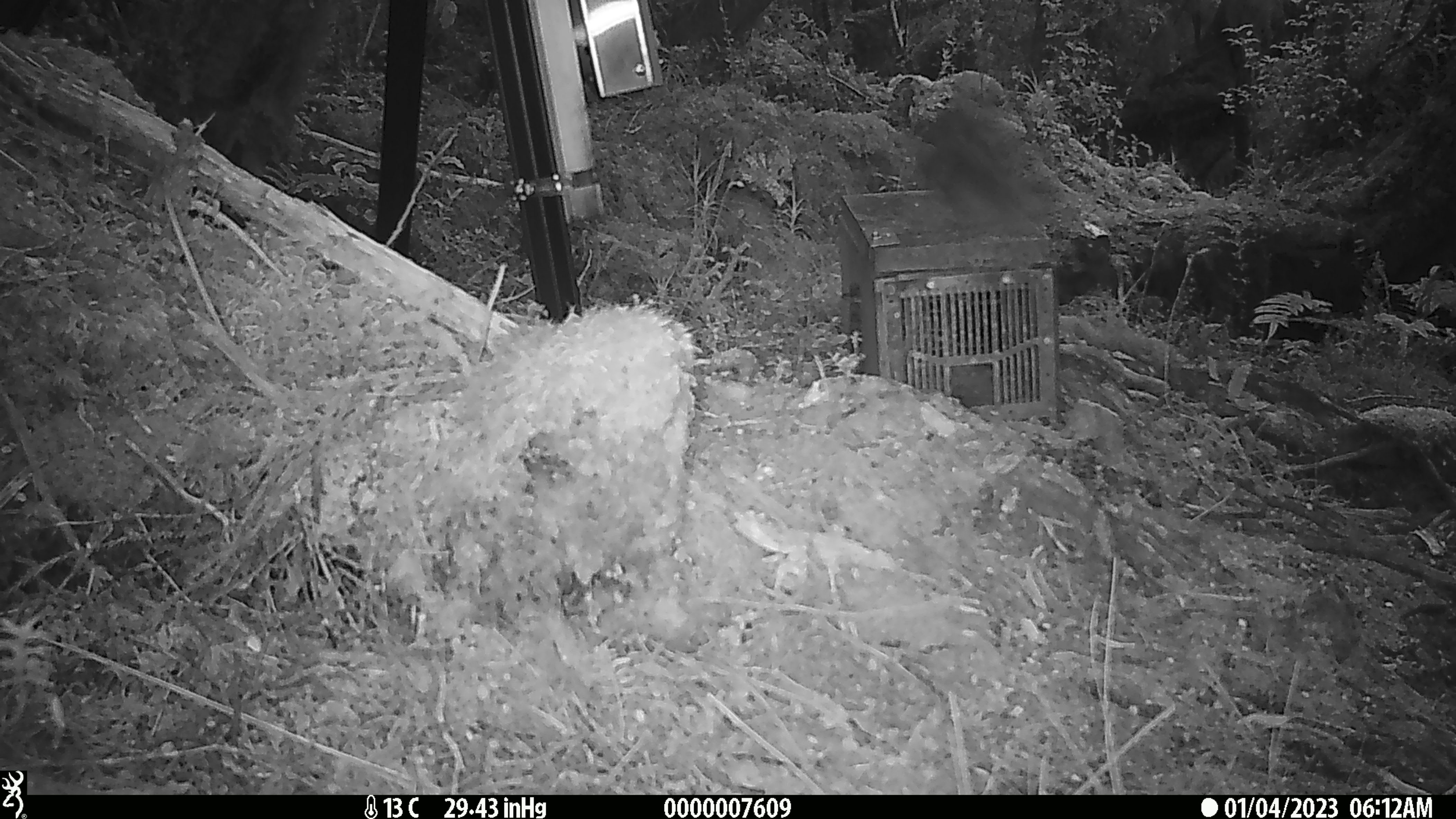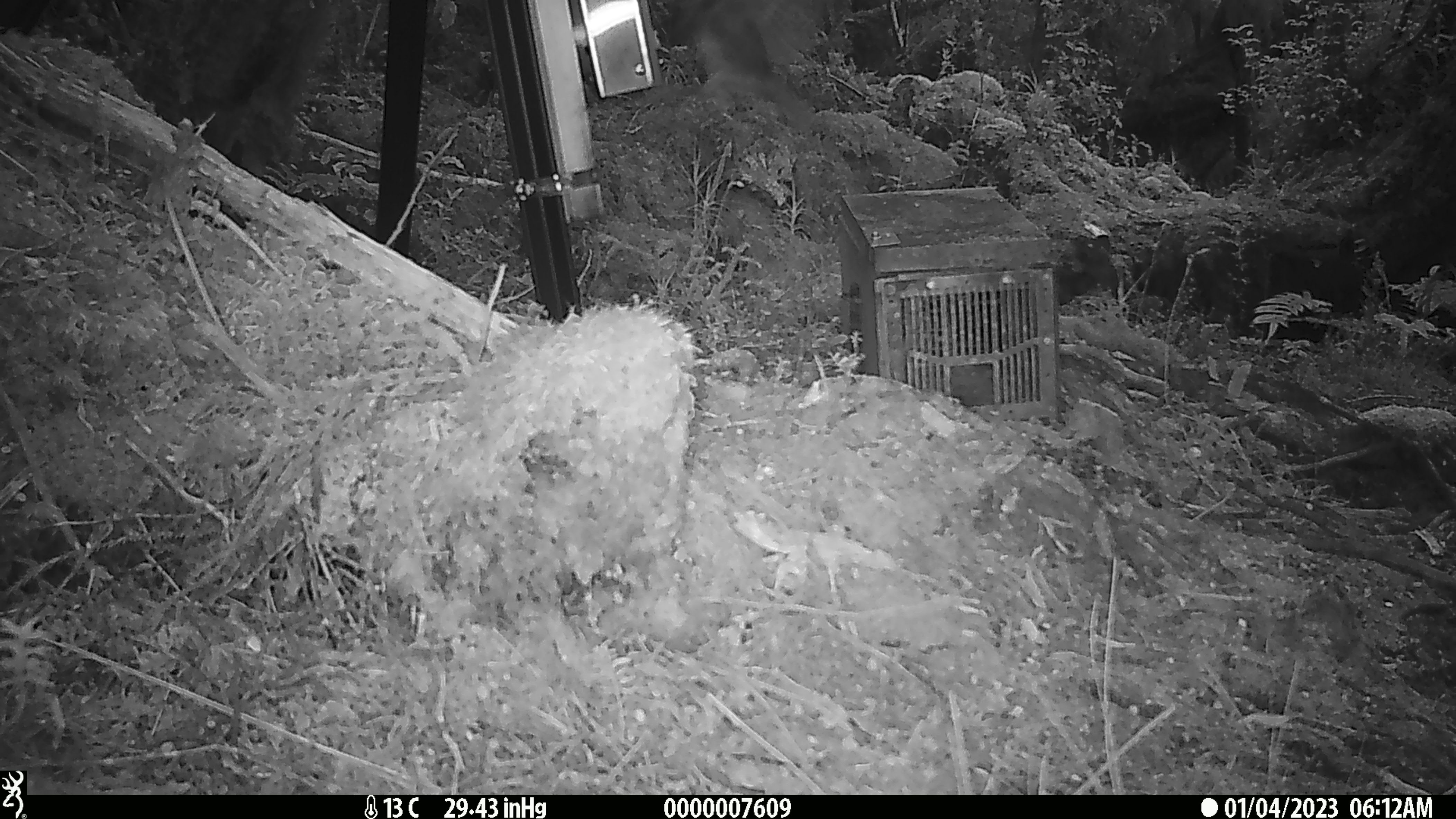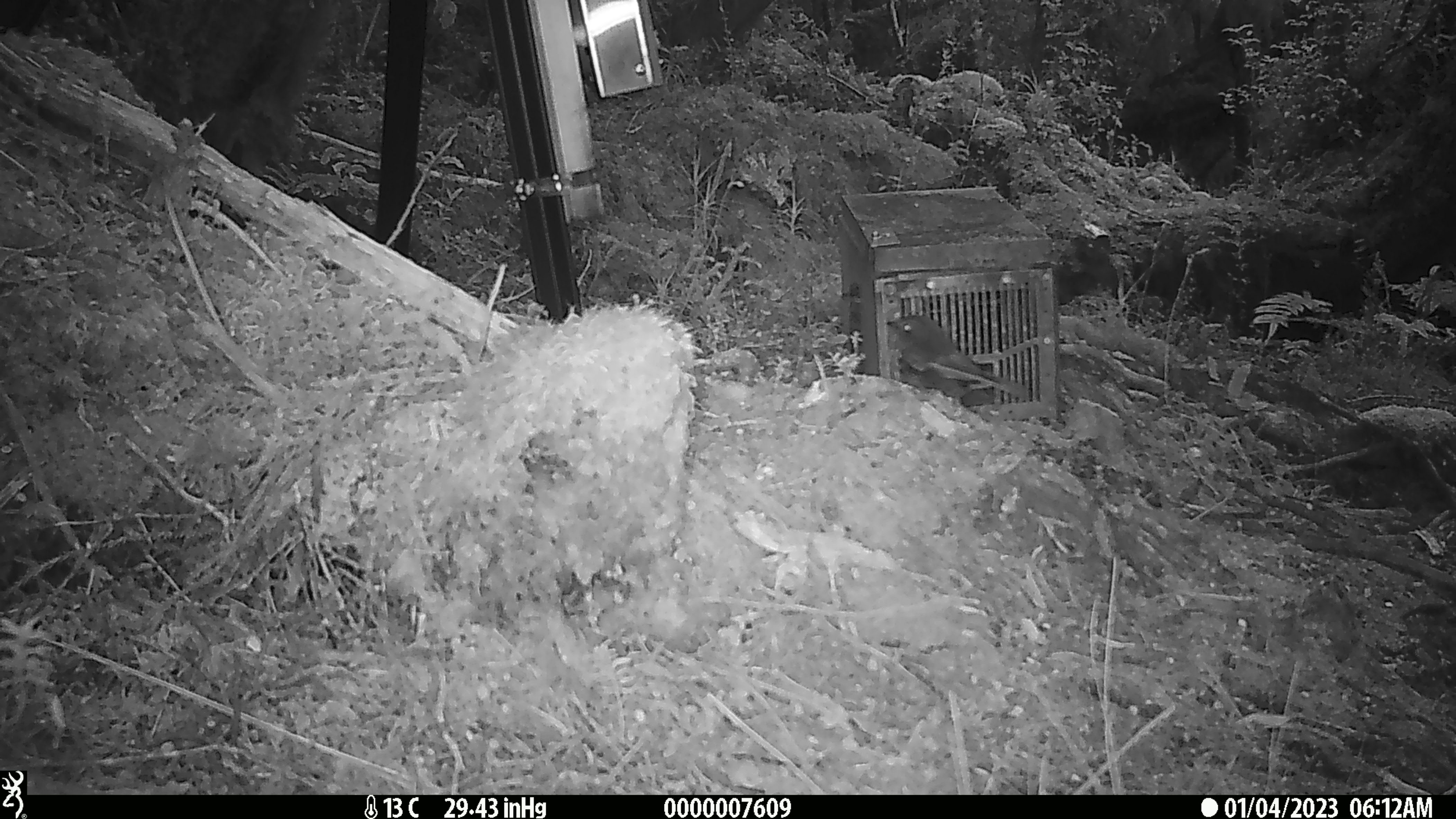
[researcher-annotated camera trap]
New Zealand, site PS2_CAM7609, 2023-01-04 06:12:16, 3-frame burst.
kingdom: Animalia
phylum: Chordata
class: Aves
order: Passeriformes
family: Petroicidae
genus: Petroica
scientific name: Petroica australis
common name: new zealand robin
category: robin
Robin (new zealand robin) (Petroica australis).